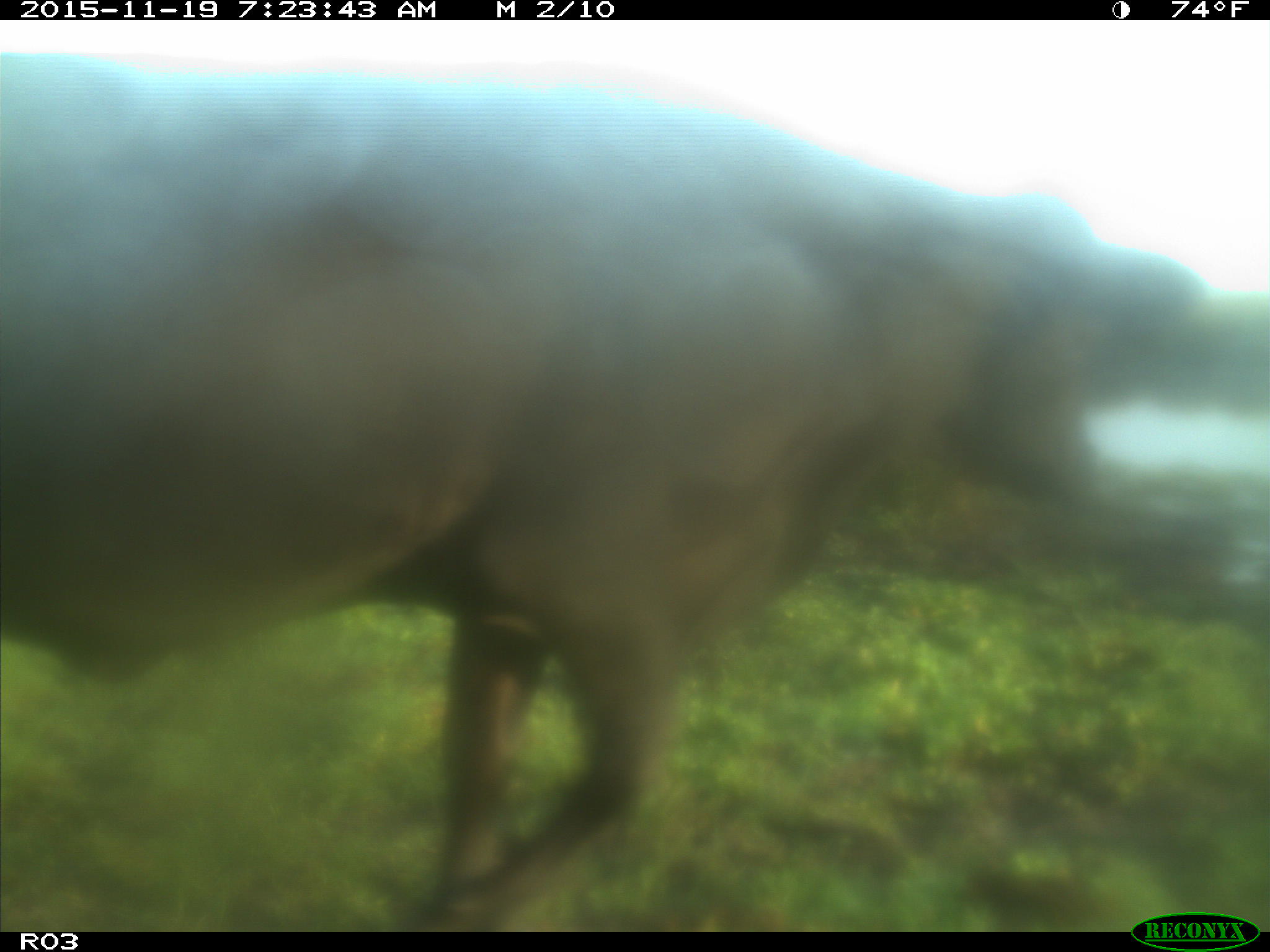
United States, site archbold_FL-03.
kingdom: Animalia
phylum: Chordata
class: Mammalia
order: Artiodactyla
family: Bovidae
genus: Bos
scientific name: Bos taurus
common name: domestic cow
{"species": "Bos taurus (domestic cow)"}